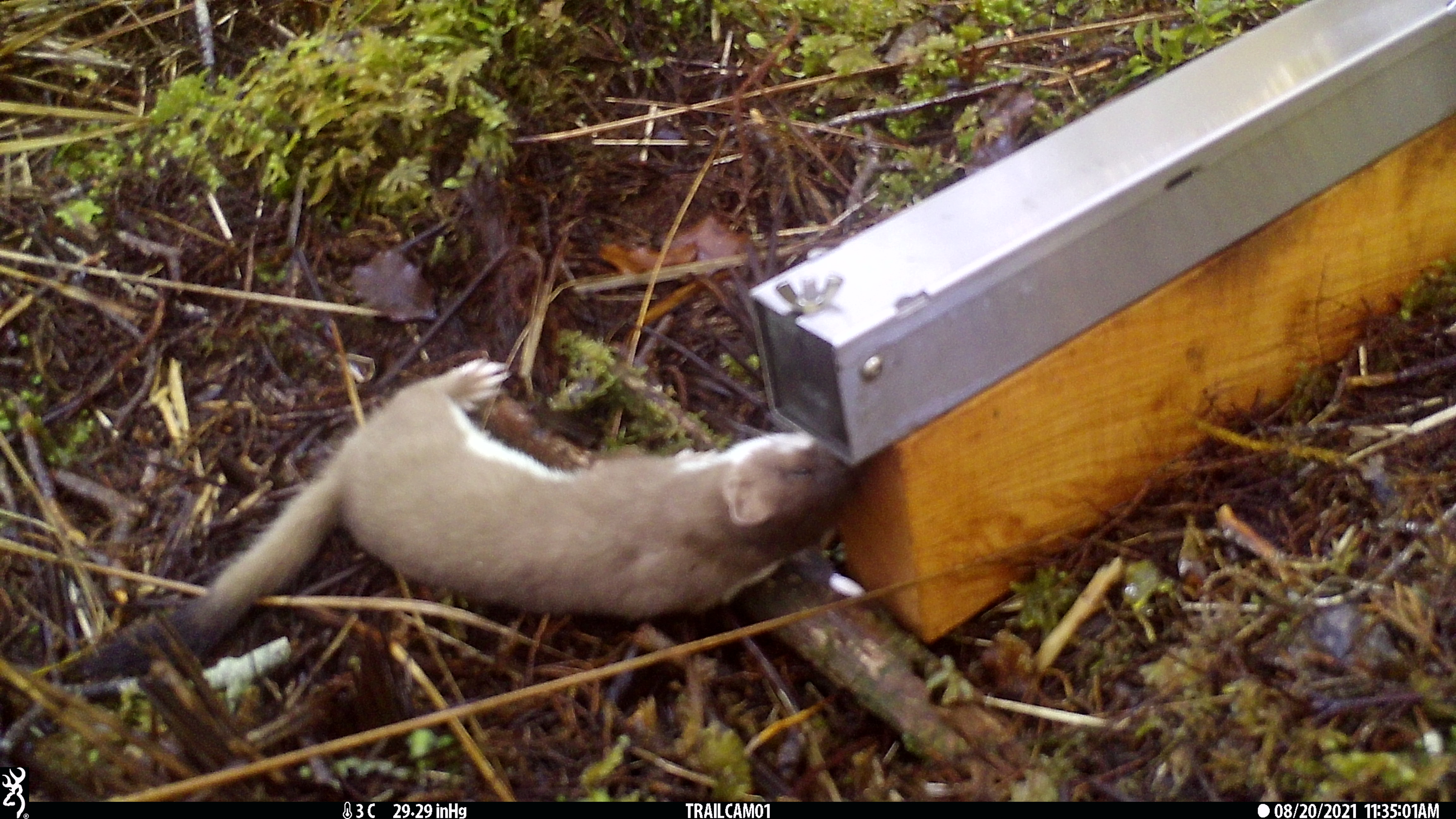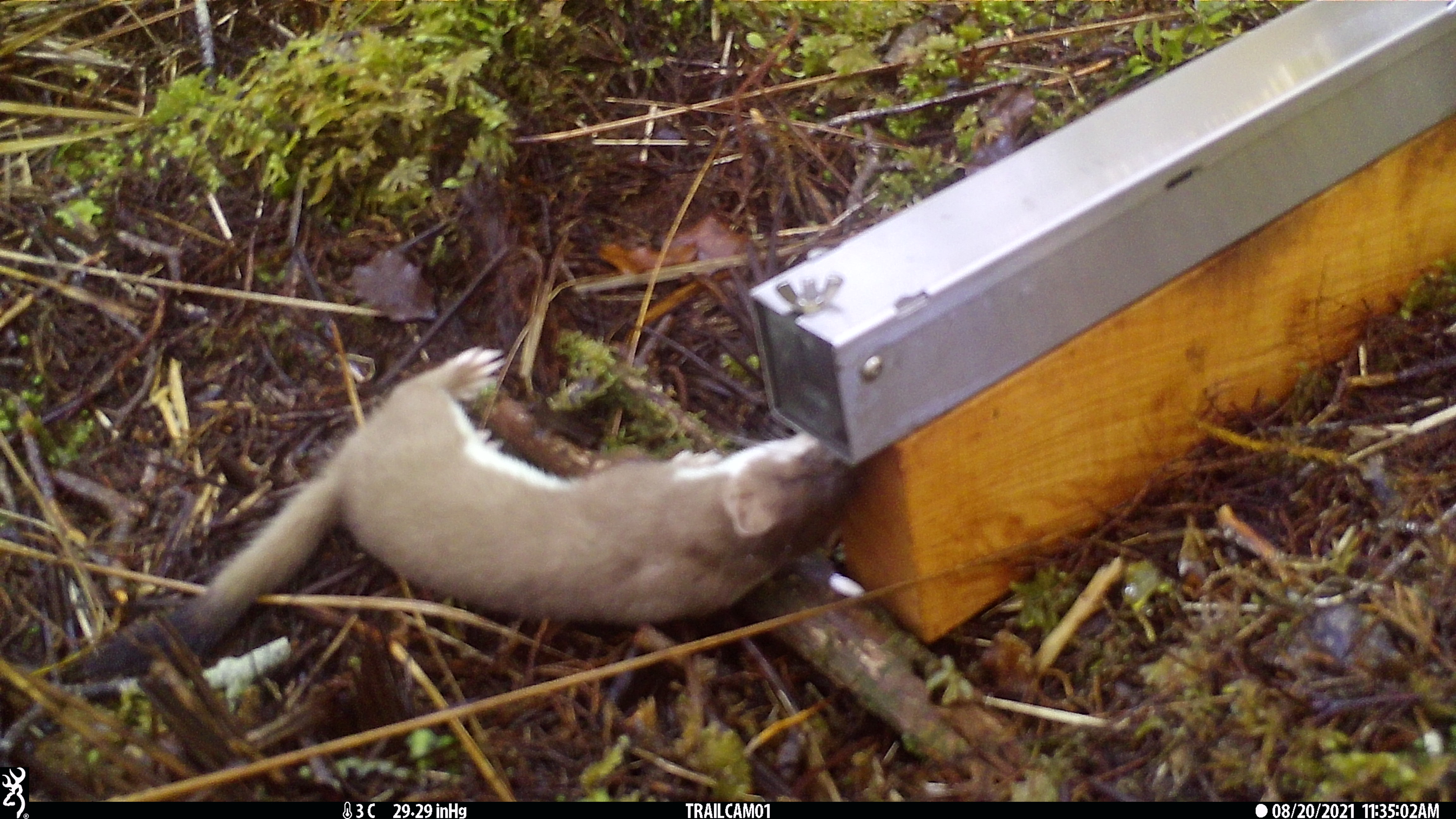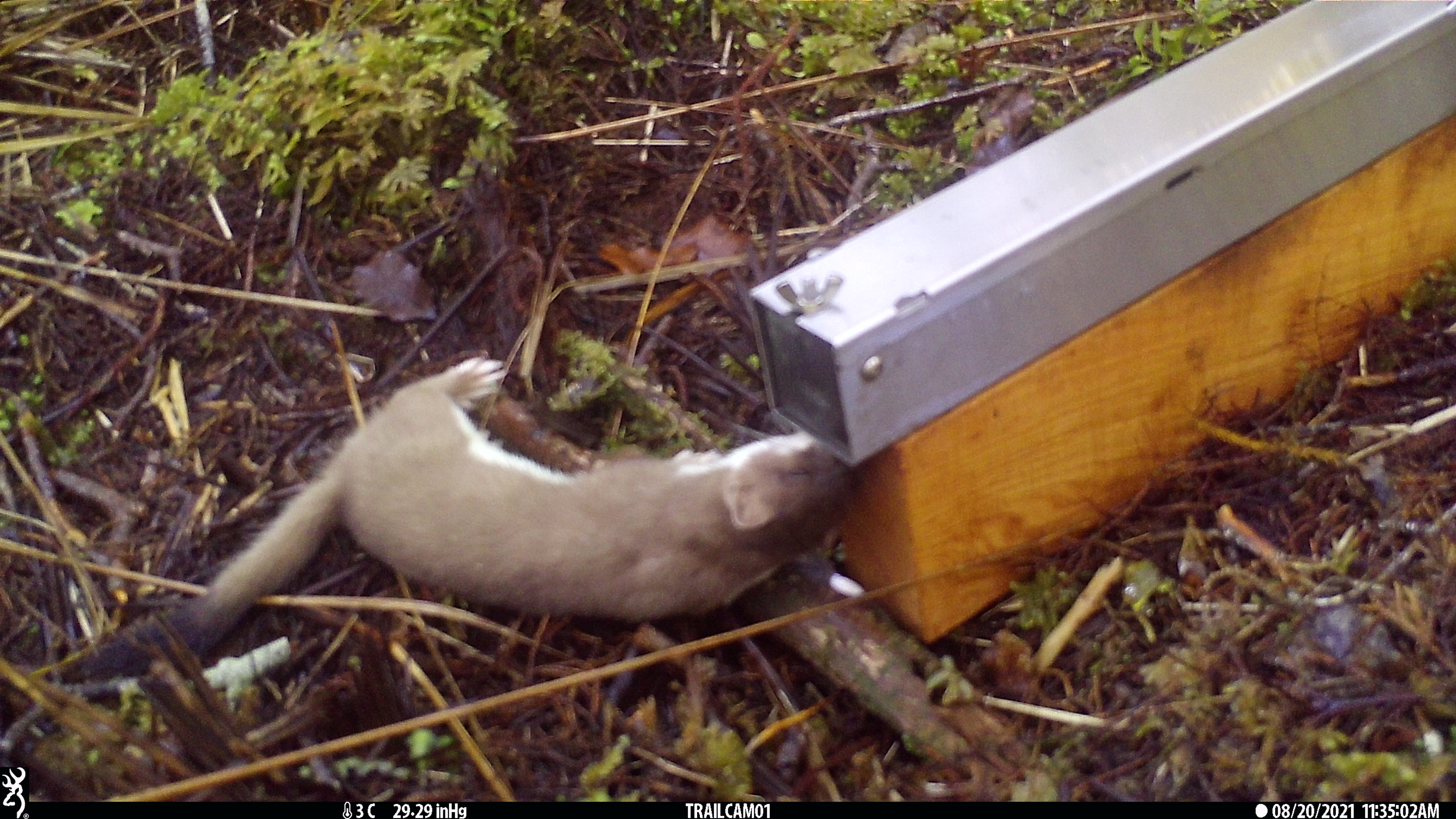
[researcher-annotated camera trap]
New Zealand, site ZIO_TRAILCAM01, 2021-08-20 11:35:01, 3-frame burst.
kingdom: Animalia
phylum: Chordata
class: Mammalia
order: Carnivora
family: Mustelidae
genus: Mustela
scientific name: Mustela erminea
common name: stoat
Stoat (Mustela erminea).